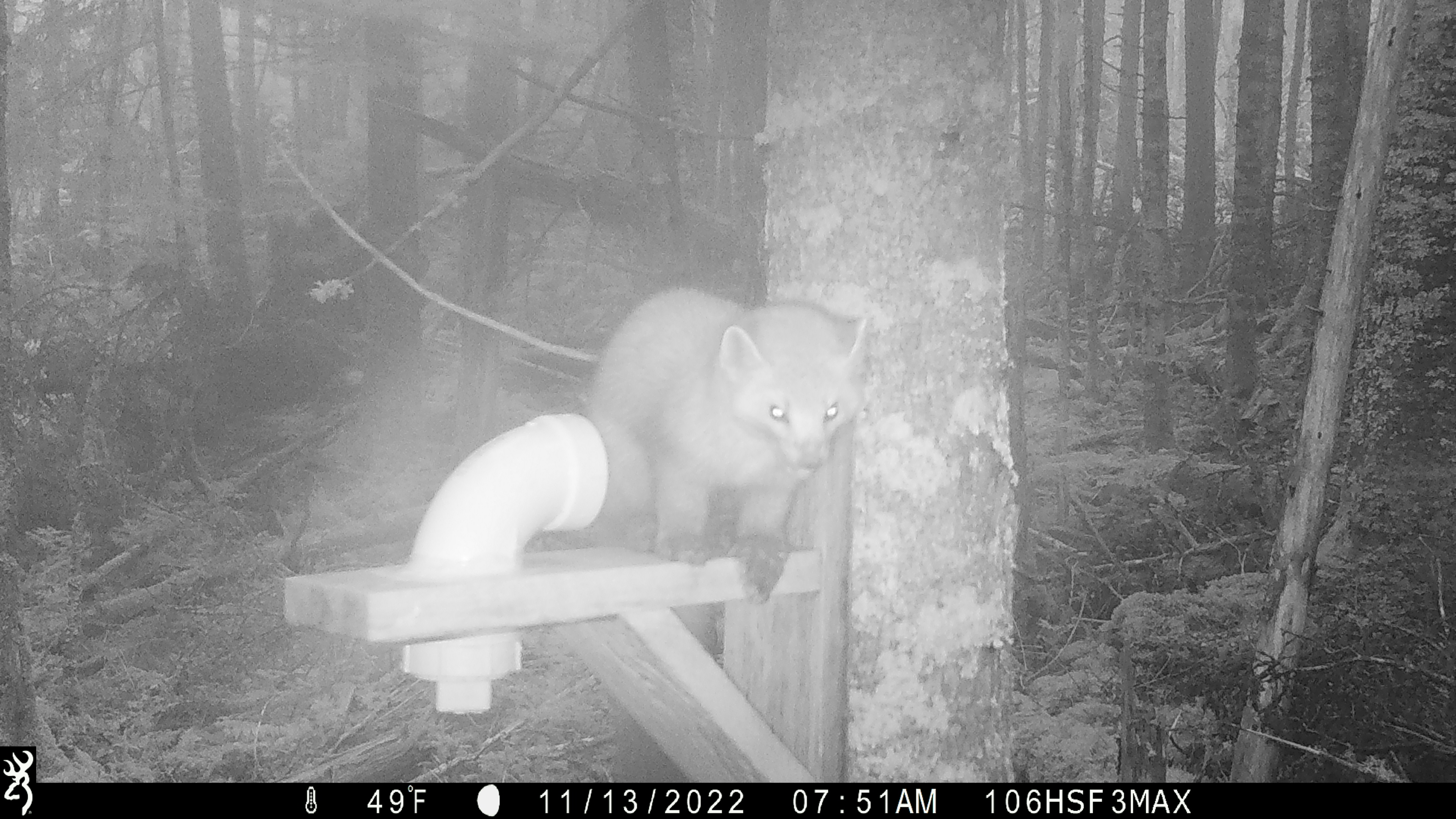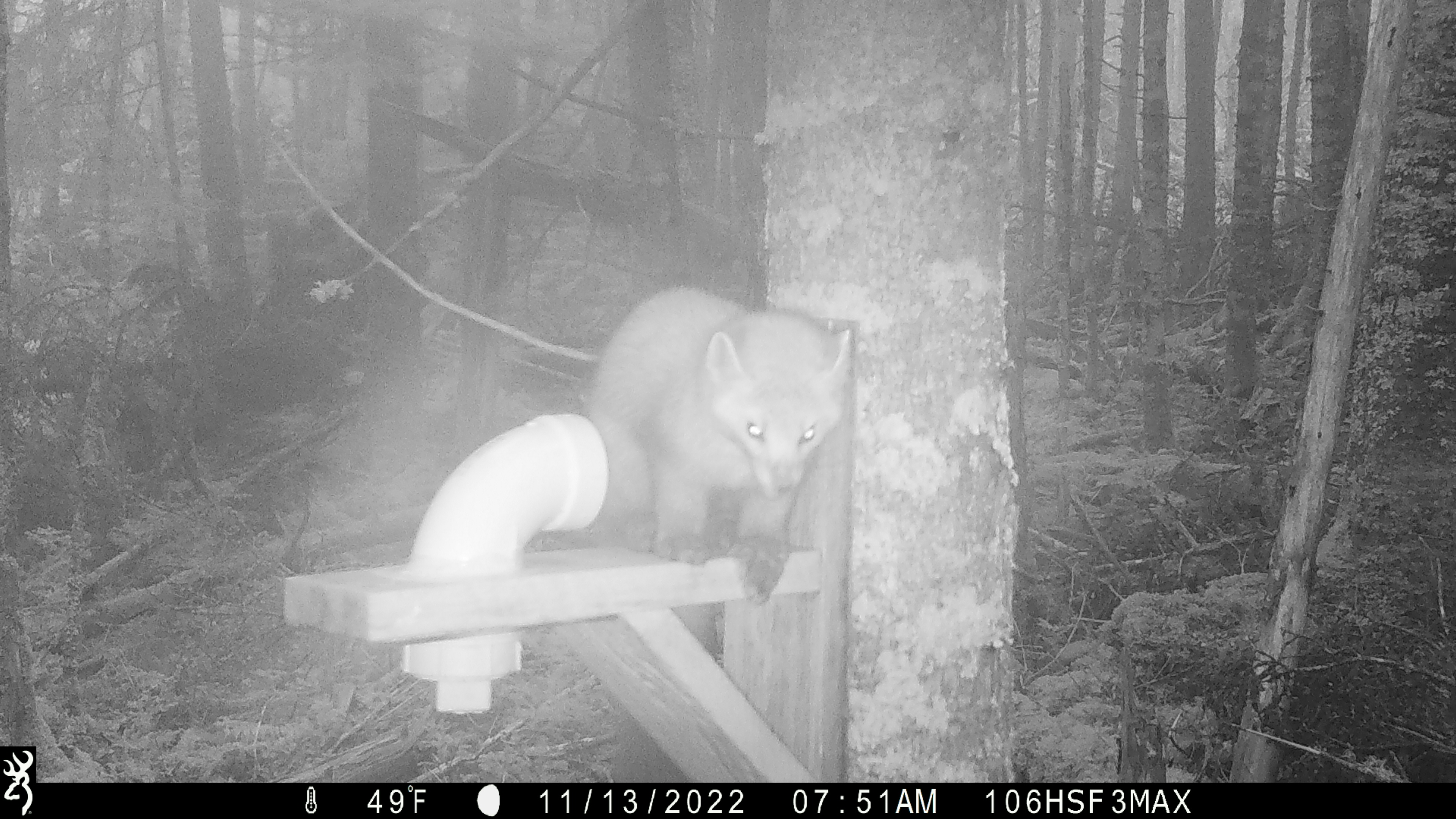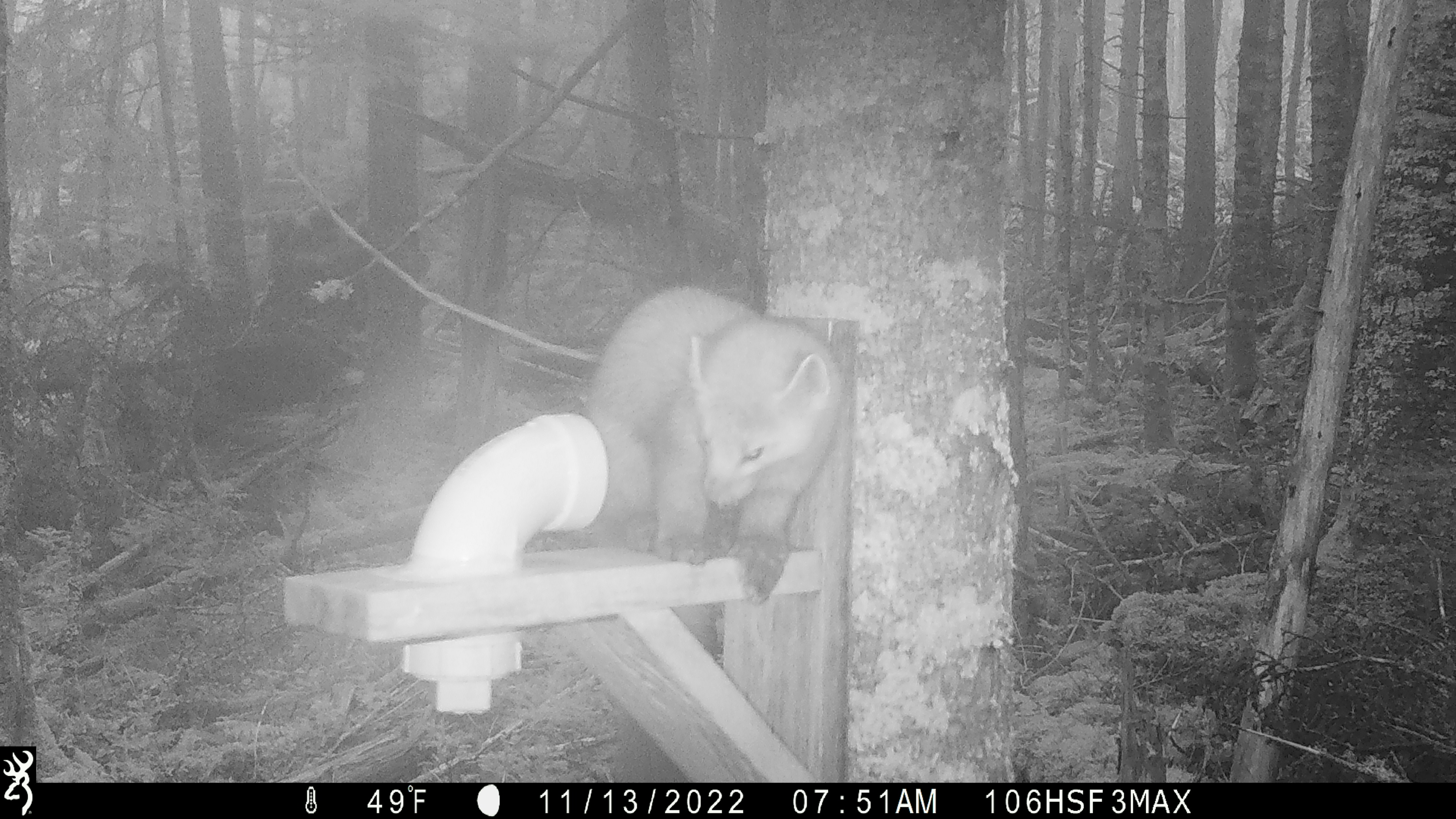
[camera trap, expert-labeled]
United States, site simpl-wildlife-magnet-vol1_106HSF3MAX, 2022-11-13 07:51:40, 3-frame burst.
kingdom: Animalia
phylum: Chordata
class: Mammalia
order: Carnivora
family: Mustelidae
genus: Martes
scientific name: Martes americana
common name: american marten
American marten (Martes americana).